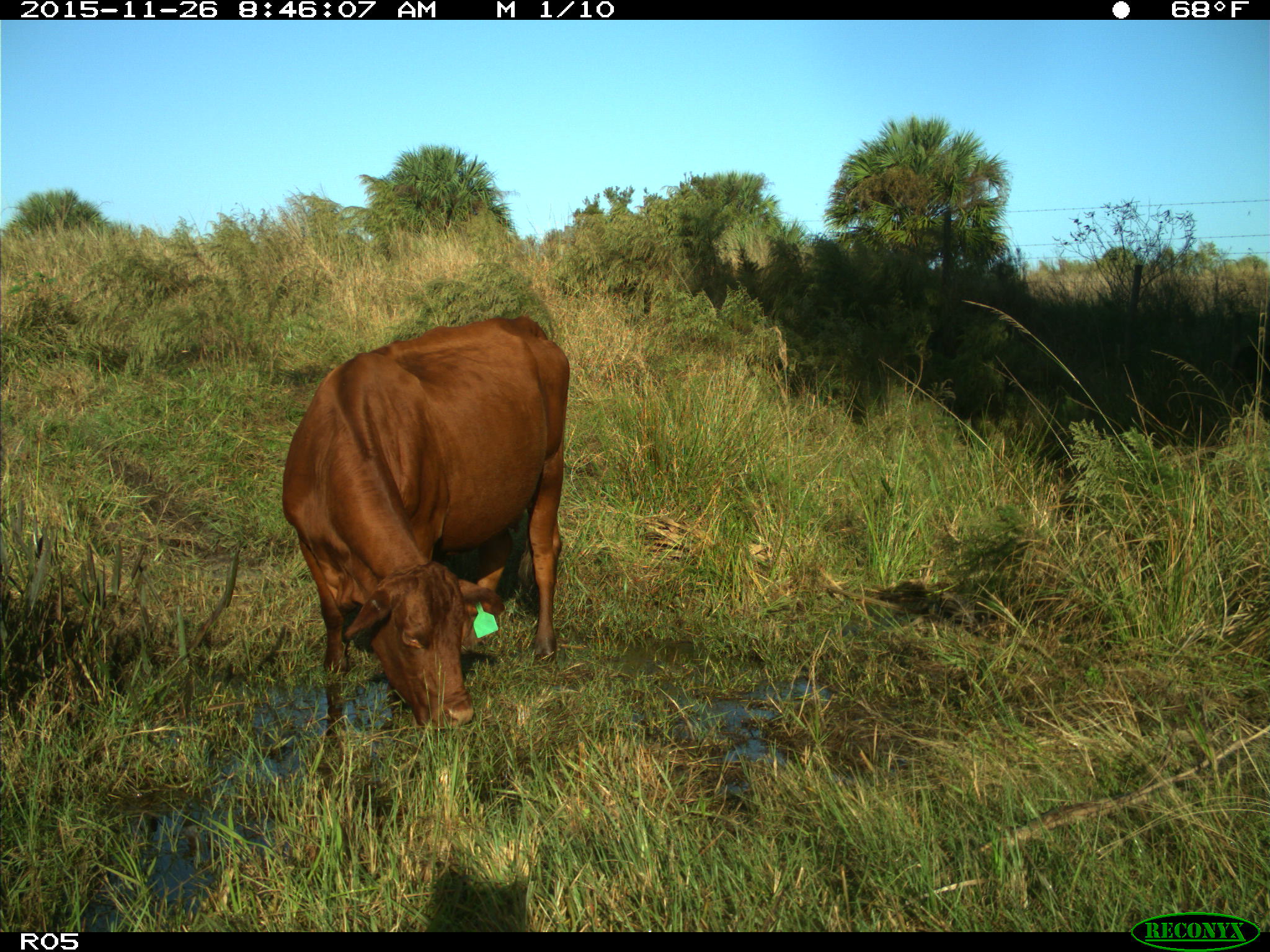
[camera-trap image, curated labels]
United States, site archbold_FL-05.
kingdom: Animalia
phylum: Chordata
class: Mammalia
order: Artiodactyla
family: Bovidae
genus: Bos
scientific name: Bos taurus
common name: domestic cow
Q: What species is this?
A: Bos taurus (domestic cow).